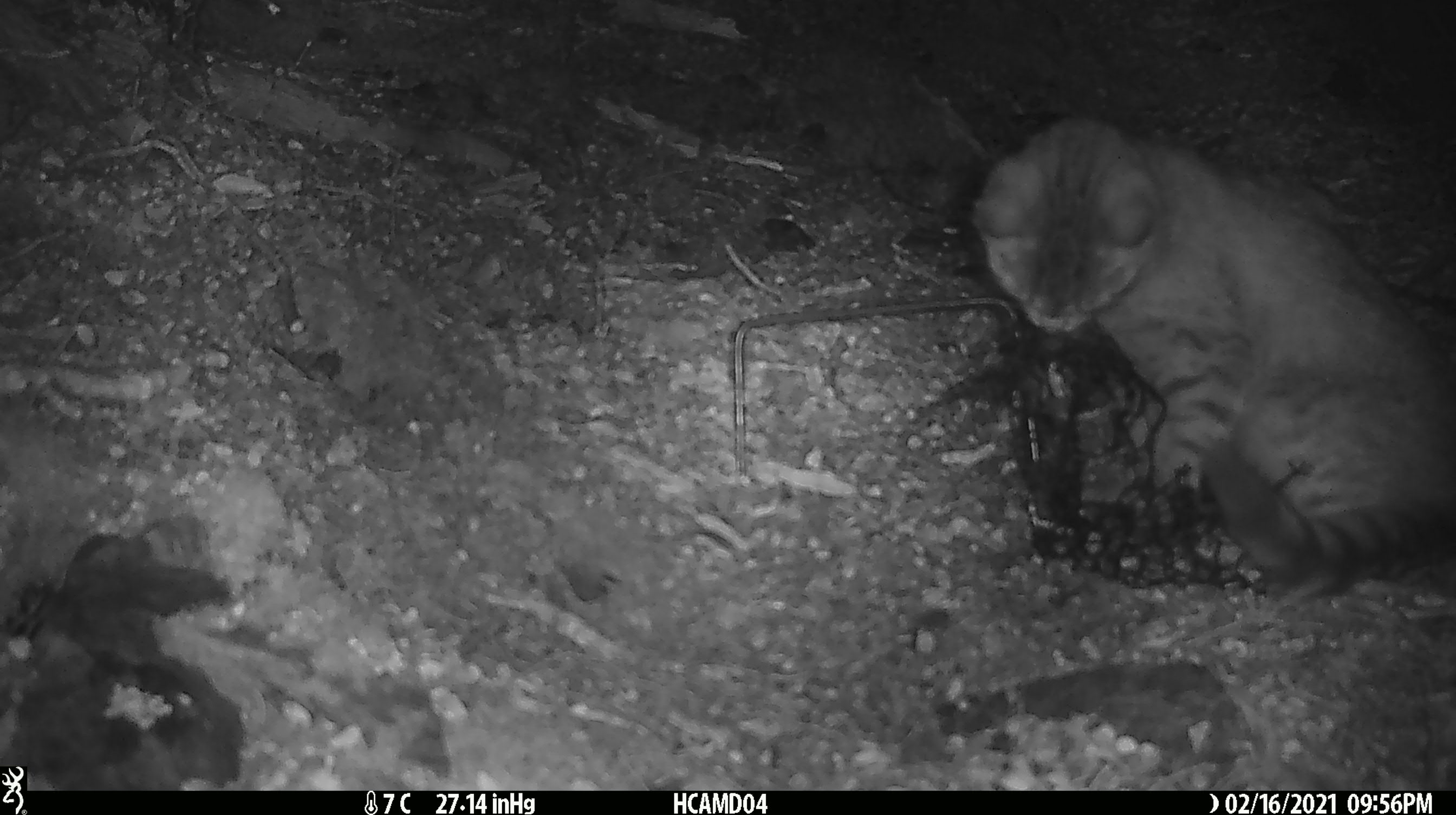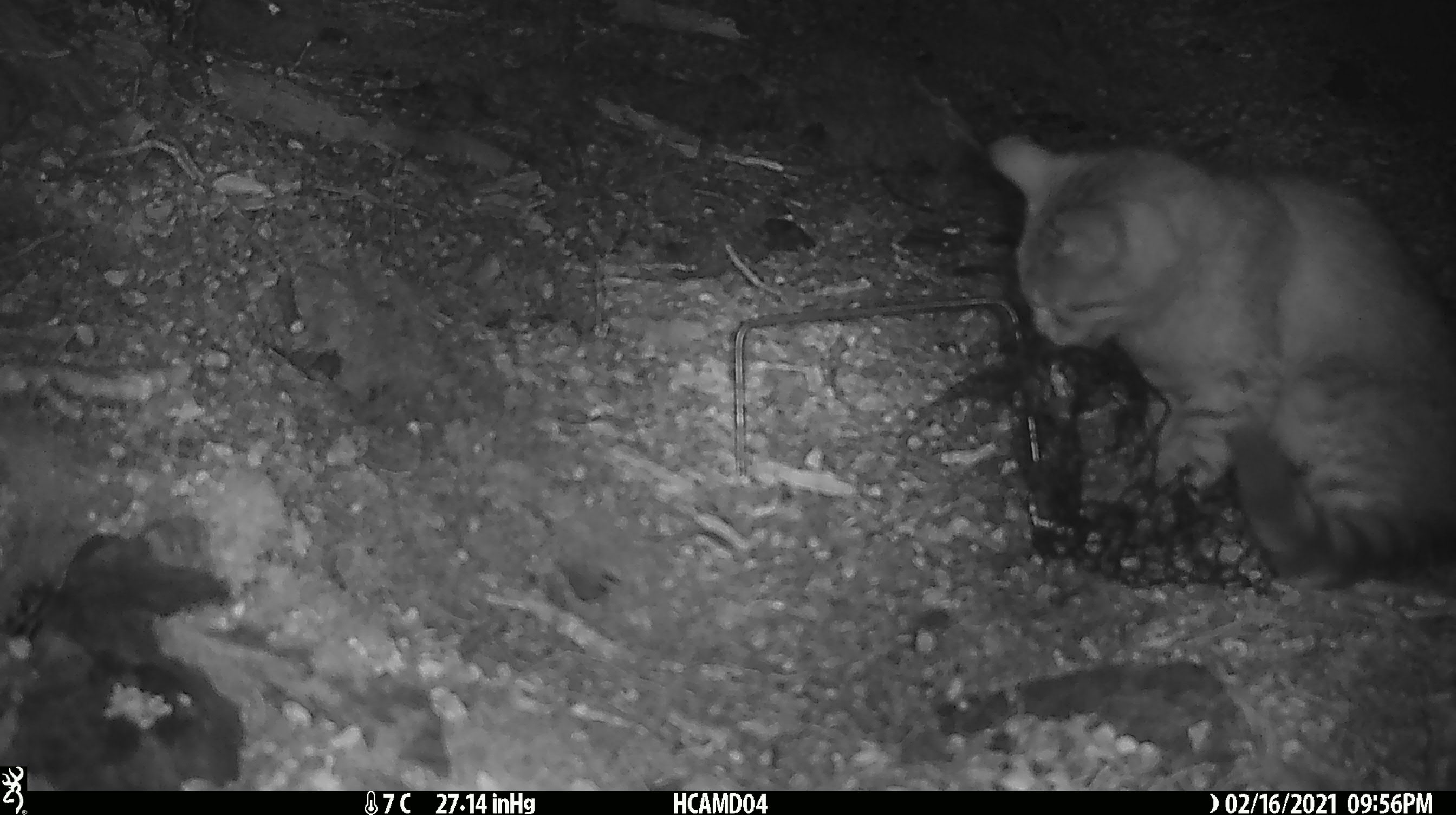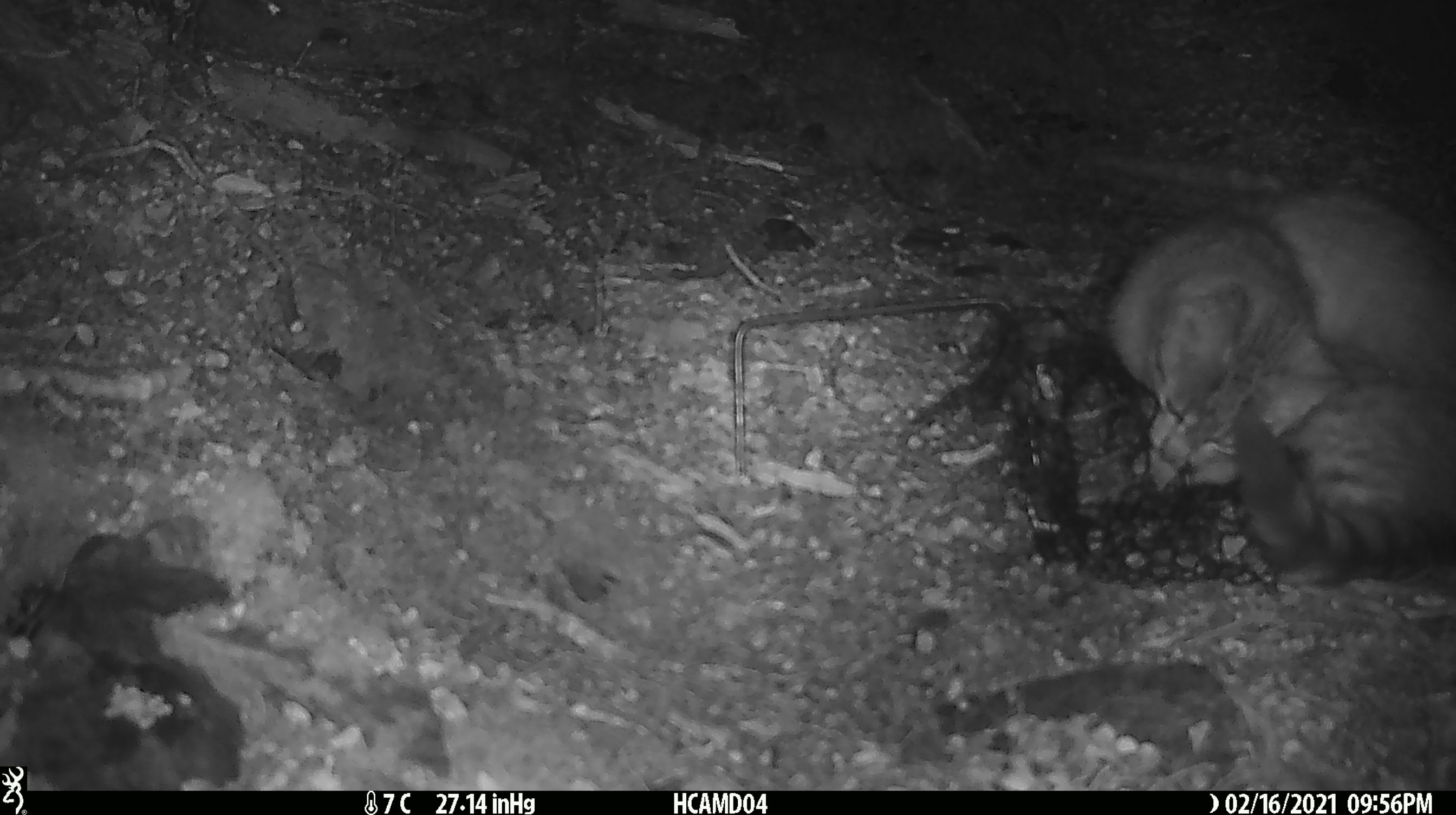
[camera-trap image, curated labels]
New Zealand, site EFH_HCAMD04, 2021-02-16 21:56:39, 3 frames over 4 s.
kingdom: Animalia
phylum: Chordata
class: Mammalia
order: Carnivora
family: Felidae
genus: Felis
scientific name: Felis catus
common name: domestic cat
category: cat